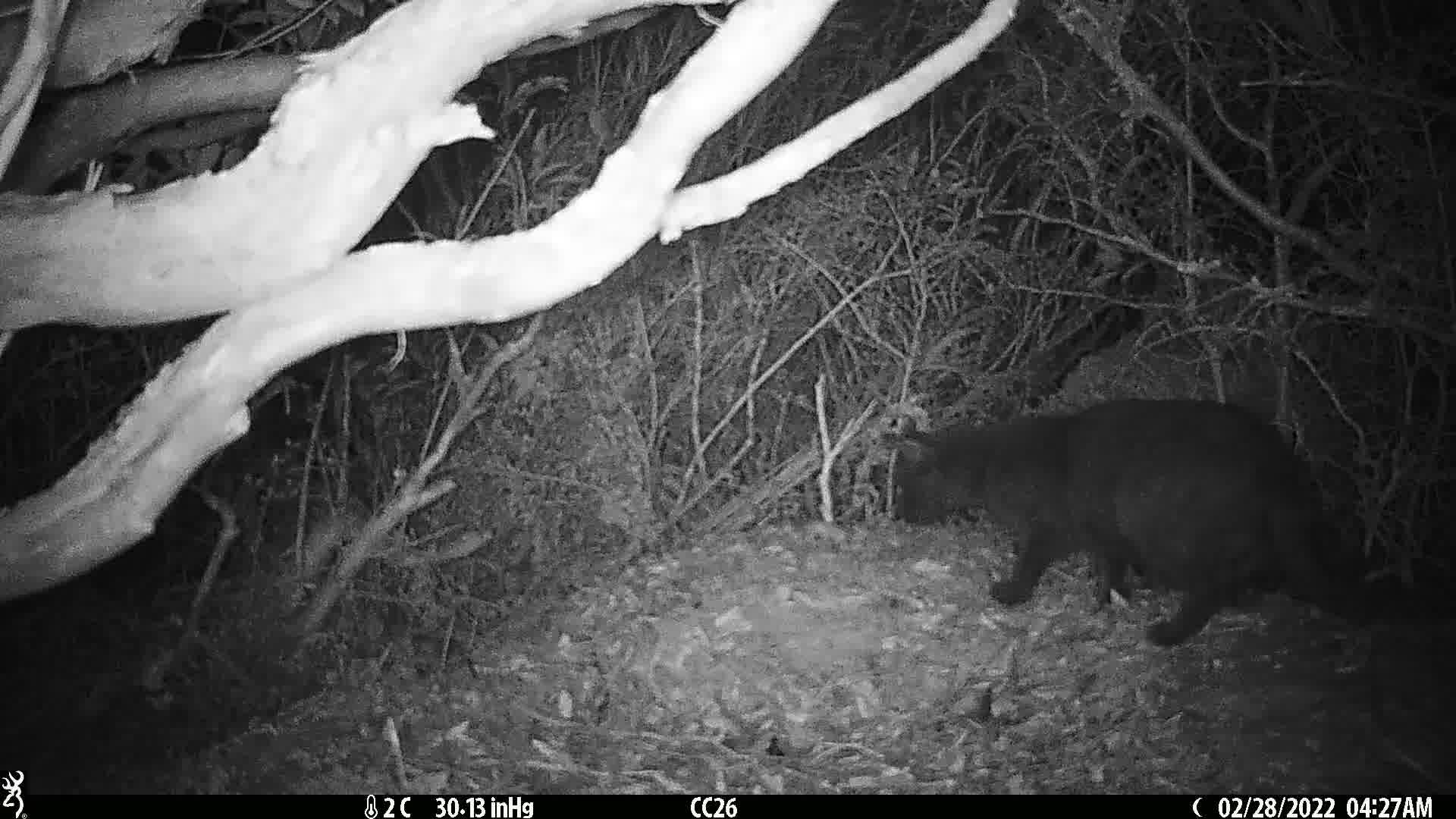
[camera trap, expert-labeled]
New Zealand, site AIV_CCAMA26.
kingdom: Animalia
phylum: Chordata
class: Mammalia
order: Carnivora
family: Felidae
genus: Felis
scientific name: Felis catus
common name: domestic cat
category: cat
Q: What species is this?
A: Cat (domestic cat) (Felis catus).